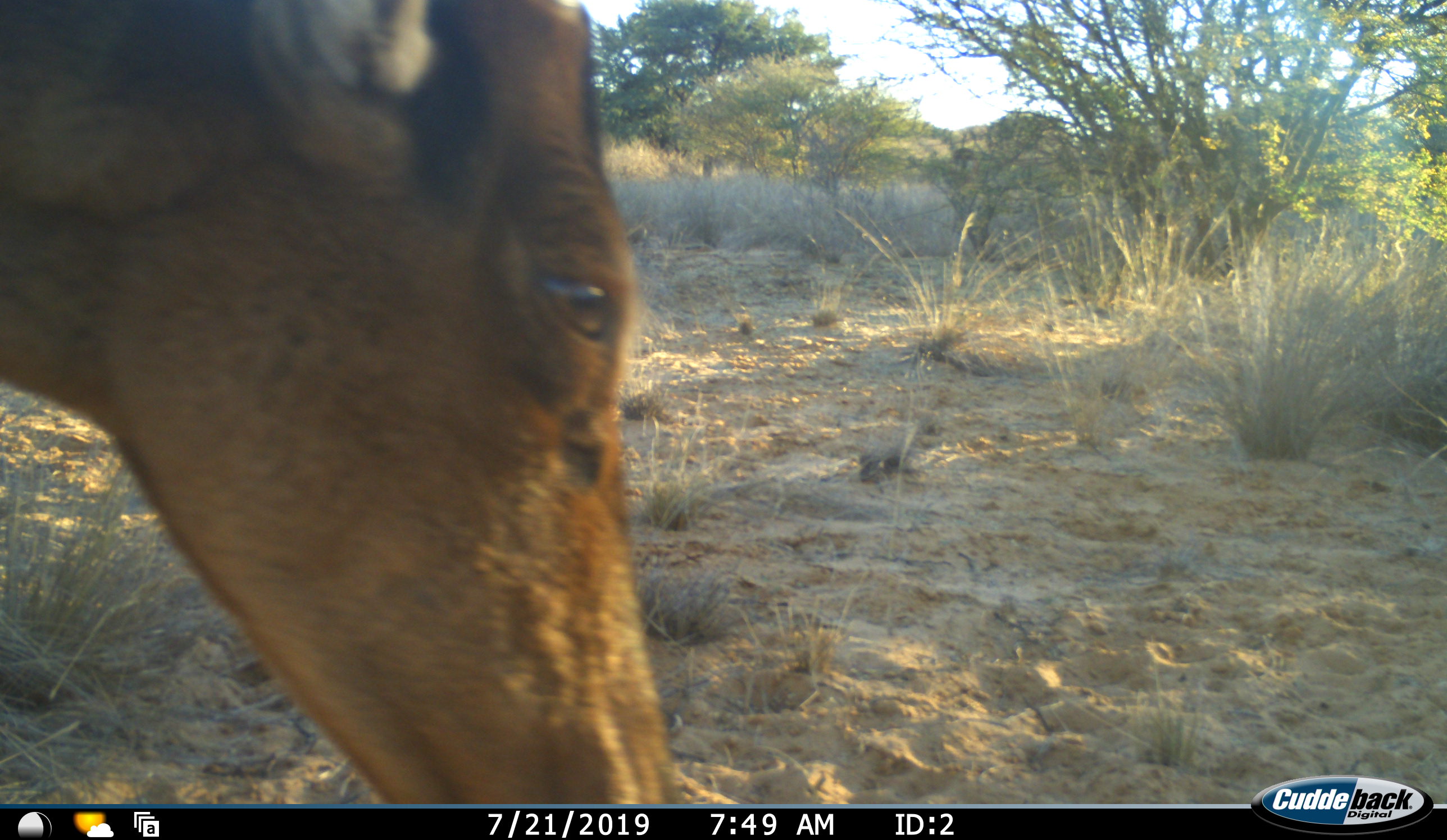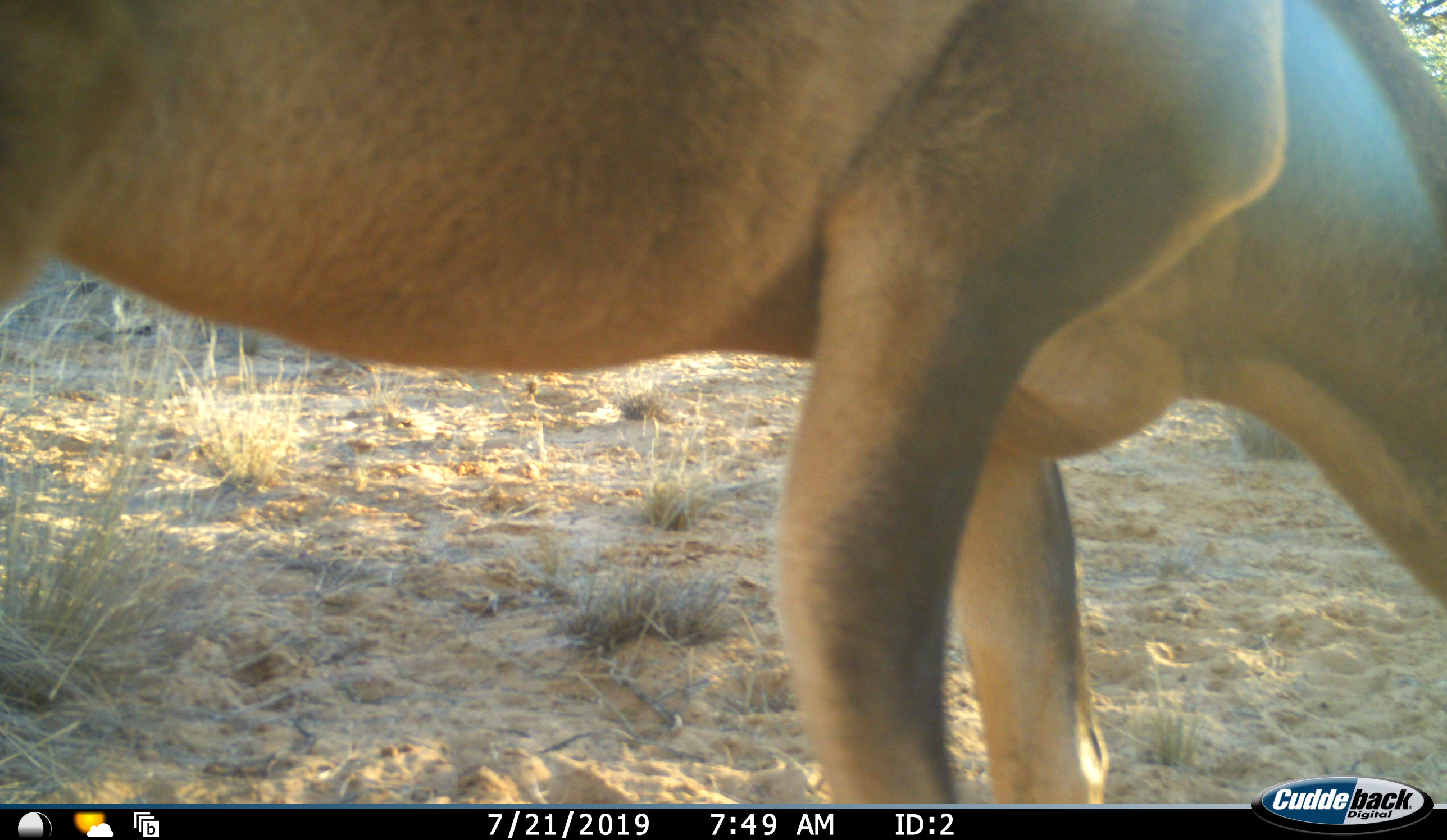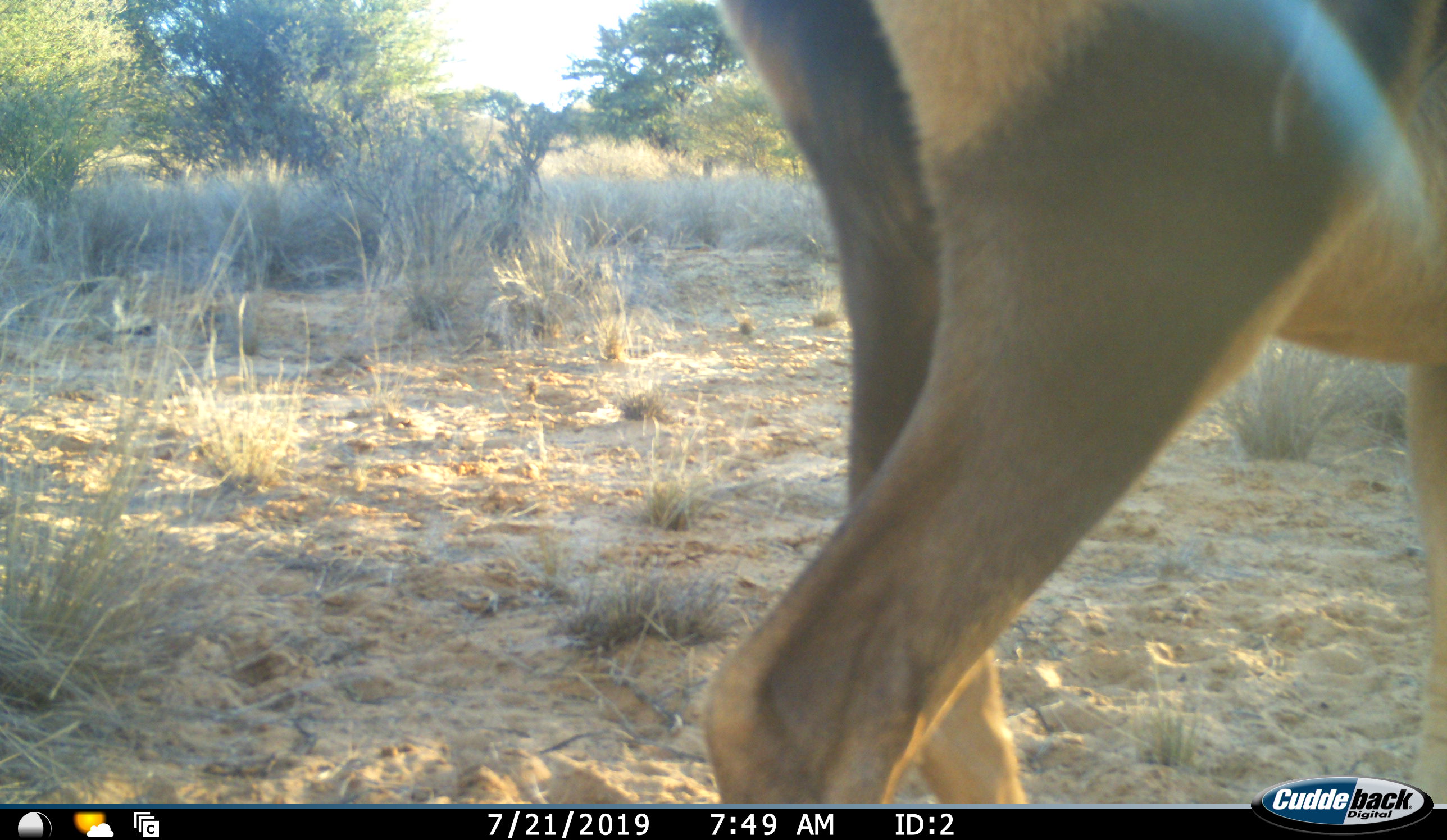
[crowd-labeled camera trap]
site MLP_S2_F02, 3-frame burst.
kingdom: Animalia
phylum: Chordata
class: Mammalia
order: Artiodactyla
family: Bovidae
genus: Alcelaphus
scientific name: Alcelaphus buselaphus caama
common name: red hartebeest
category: hartebeestred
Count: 1.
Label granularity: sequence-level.